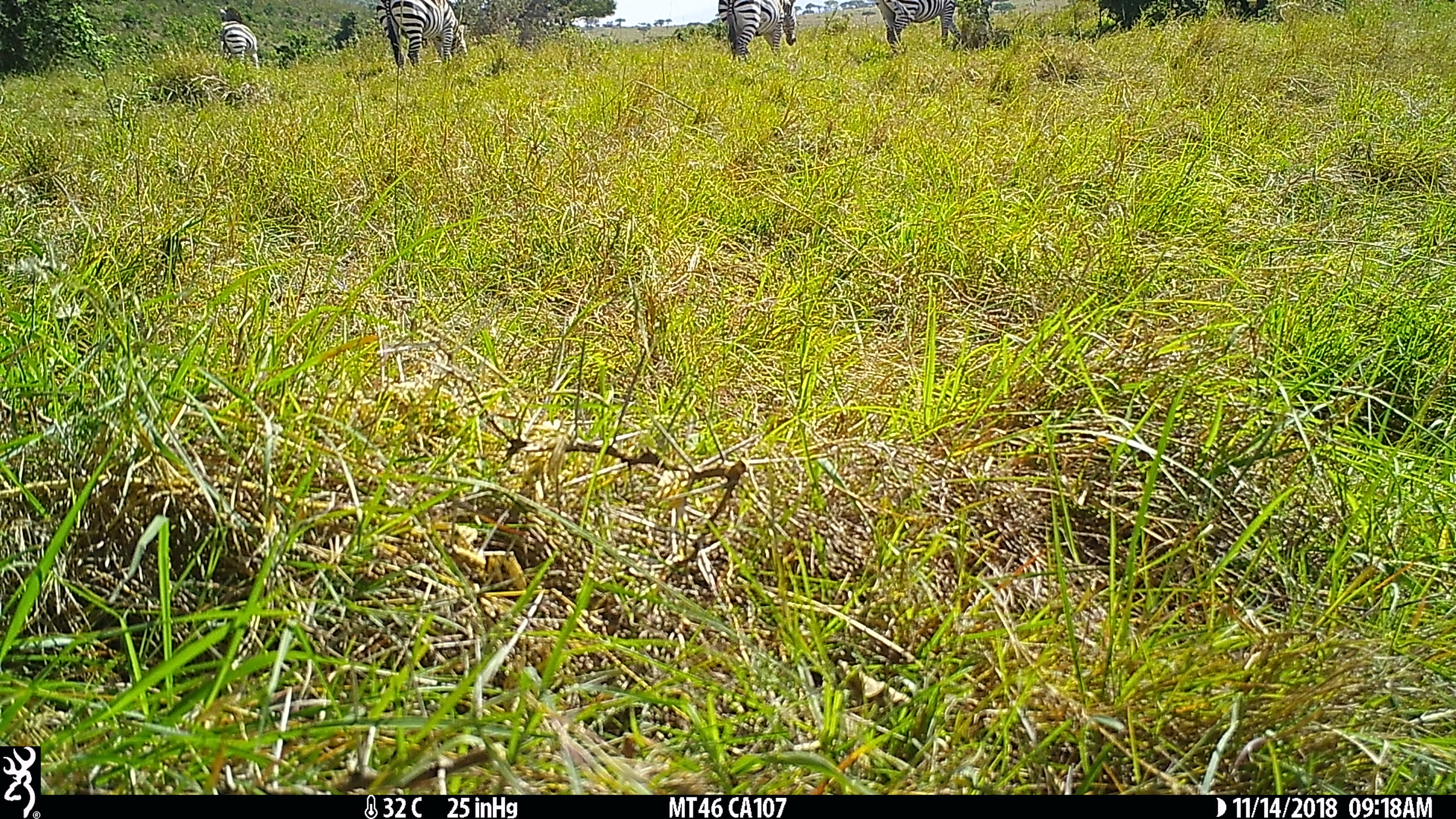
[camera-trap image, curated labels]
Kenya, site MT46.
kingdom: Animalia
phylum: Chordata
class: Mammalia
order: Perissodactyla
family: Equidae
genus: Equus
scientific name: Equus quagga burchellii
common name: burchell's zebra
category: zebra